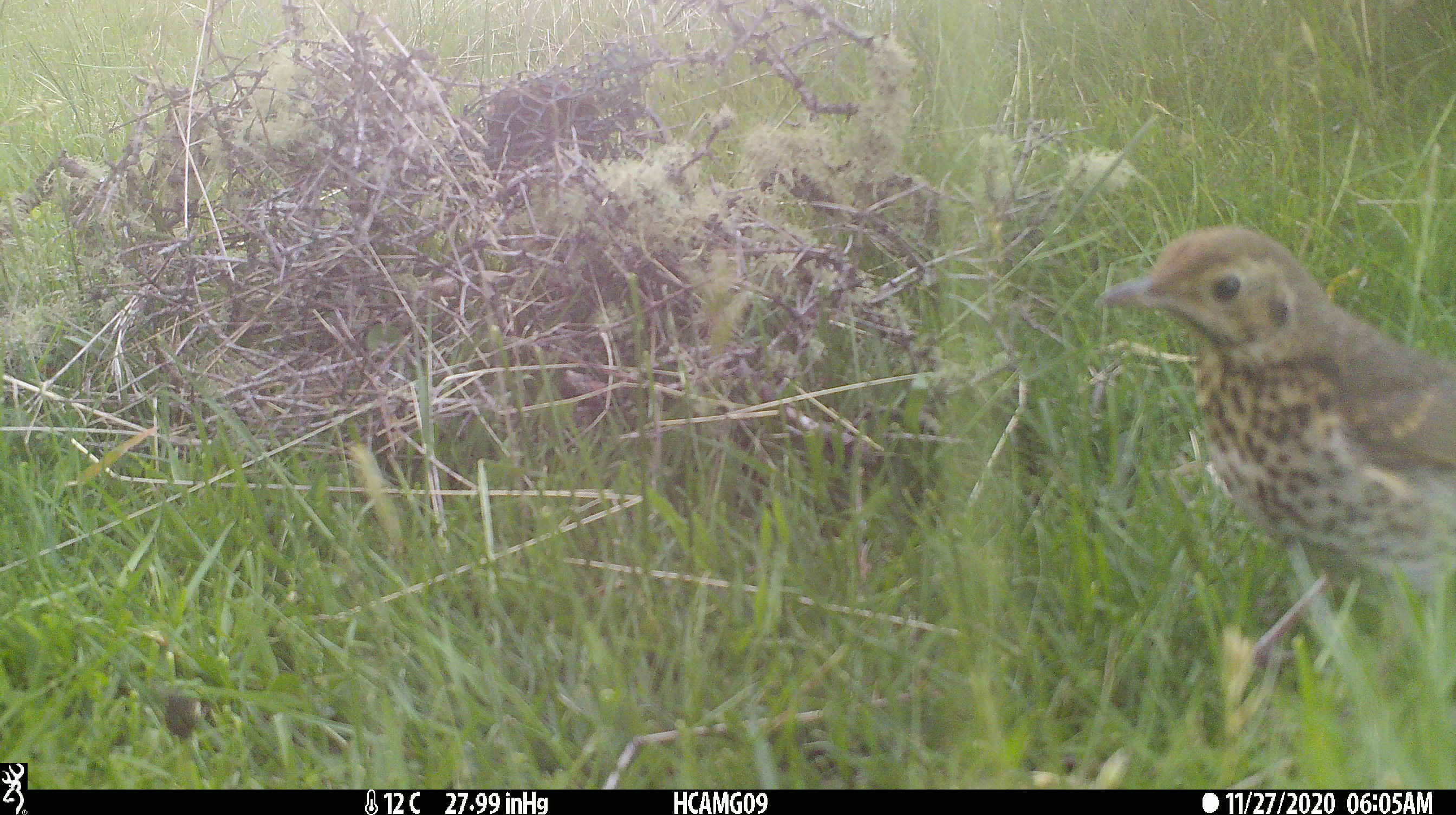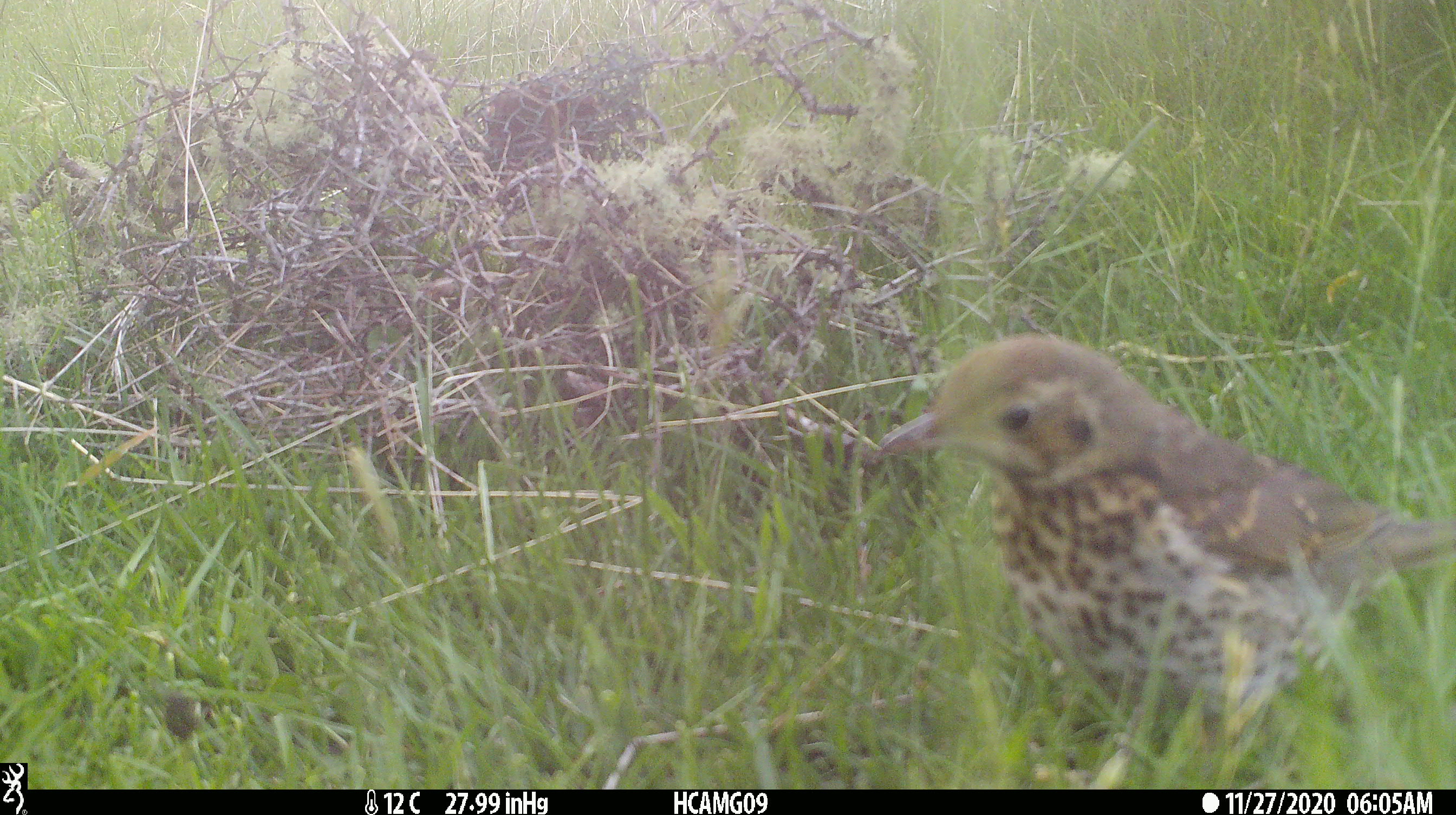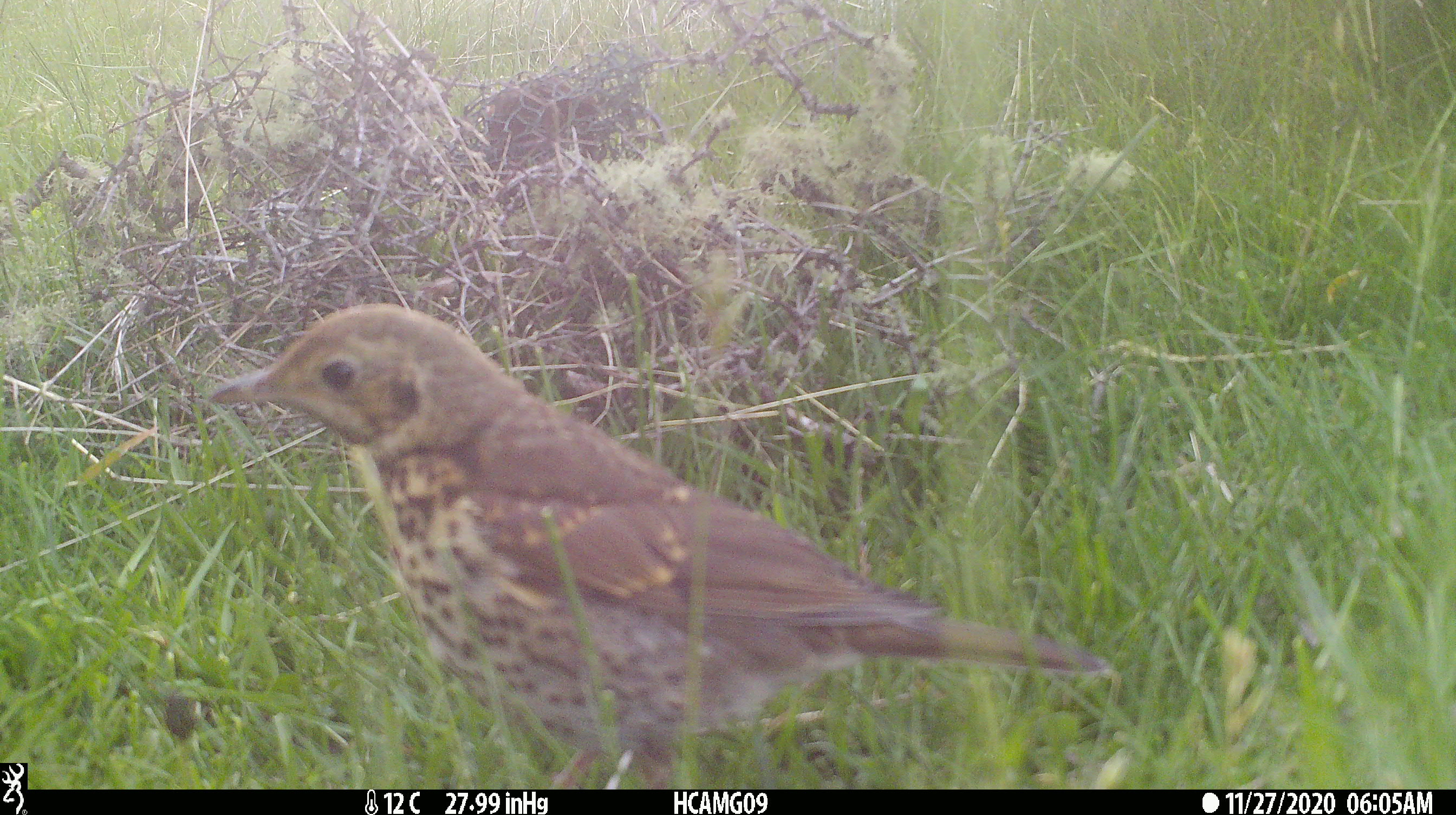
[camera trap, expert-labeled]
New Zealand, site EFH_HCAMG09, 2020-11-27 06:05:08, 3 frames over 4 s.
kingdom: Animalia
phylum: Chordata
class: Aves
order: Passeriformes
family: Turdidae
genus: Turdus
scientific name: Turdus philomelos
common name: song thrush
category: thrush